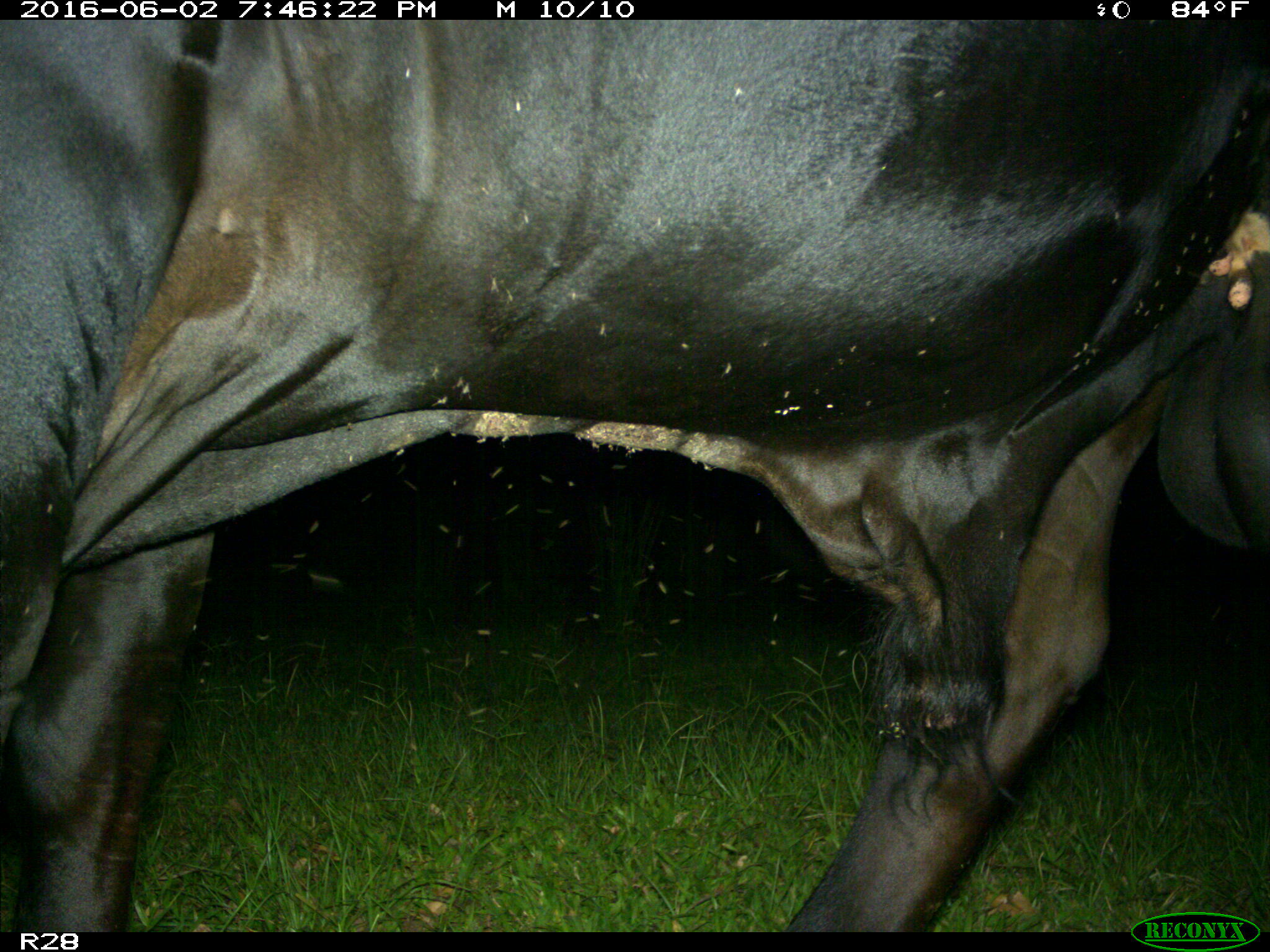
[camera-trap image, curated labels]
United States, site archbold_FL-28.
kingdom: Animalia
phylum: Chordata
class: Mammalia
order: Artiodactyla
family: Bovidae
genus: Bos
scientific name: Bos taurus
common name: domestic cow